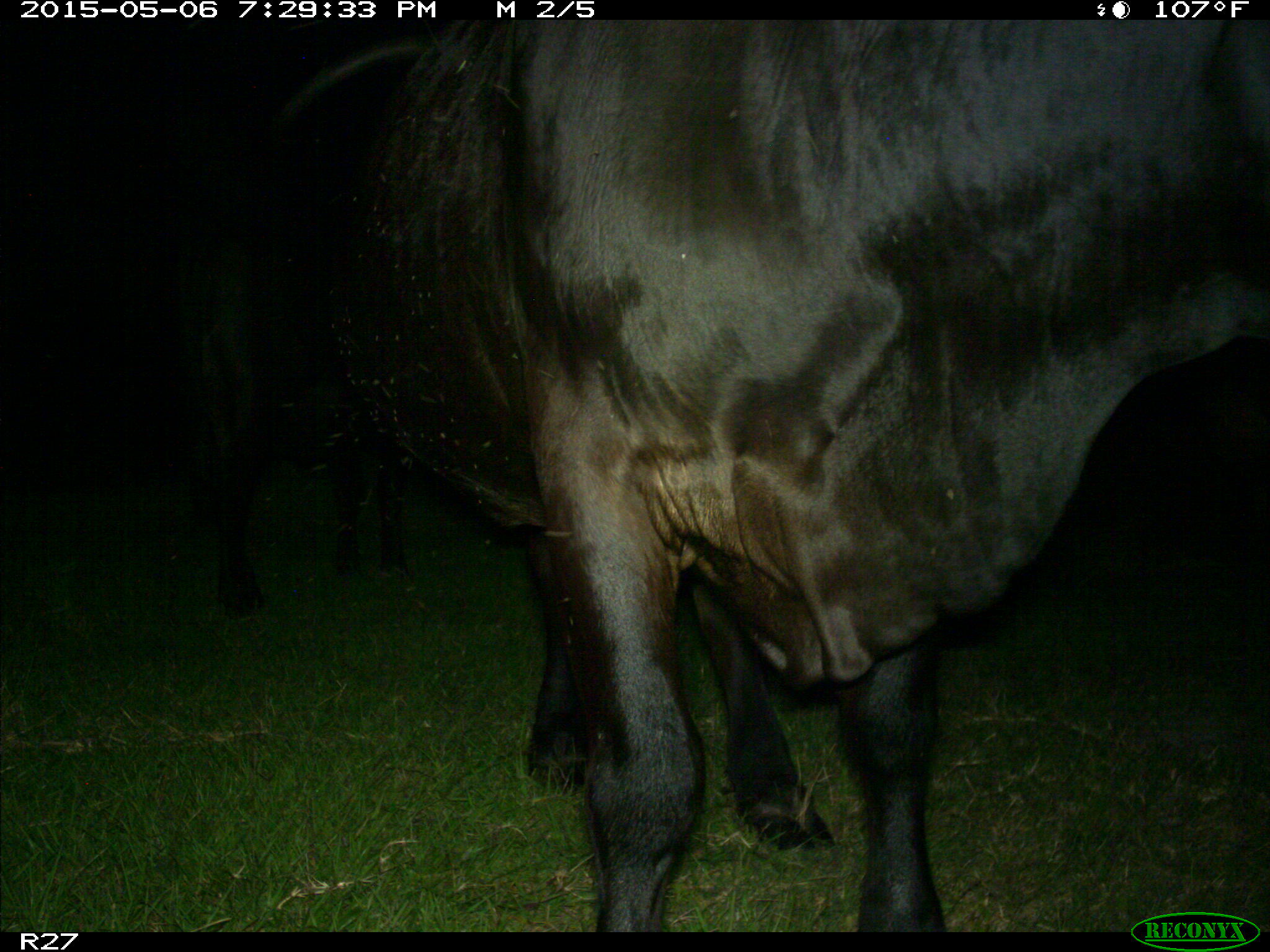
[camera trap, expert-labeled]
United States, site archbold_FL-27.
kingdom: Animalia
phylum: Chordata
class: Mammalia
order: Artiodactyla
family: Bovidae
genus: Bos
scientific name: Bos taurus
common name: domestic cow